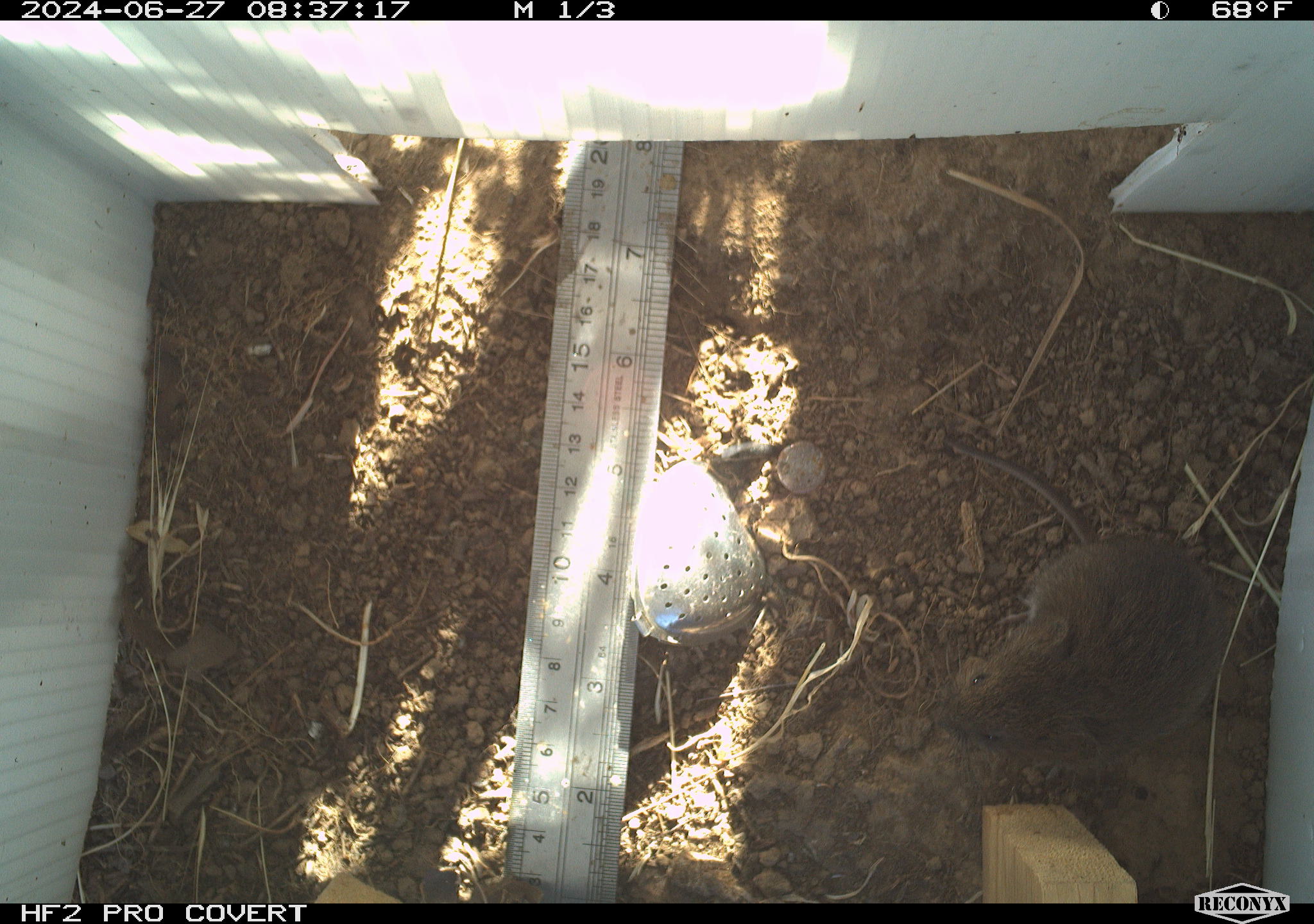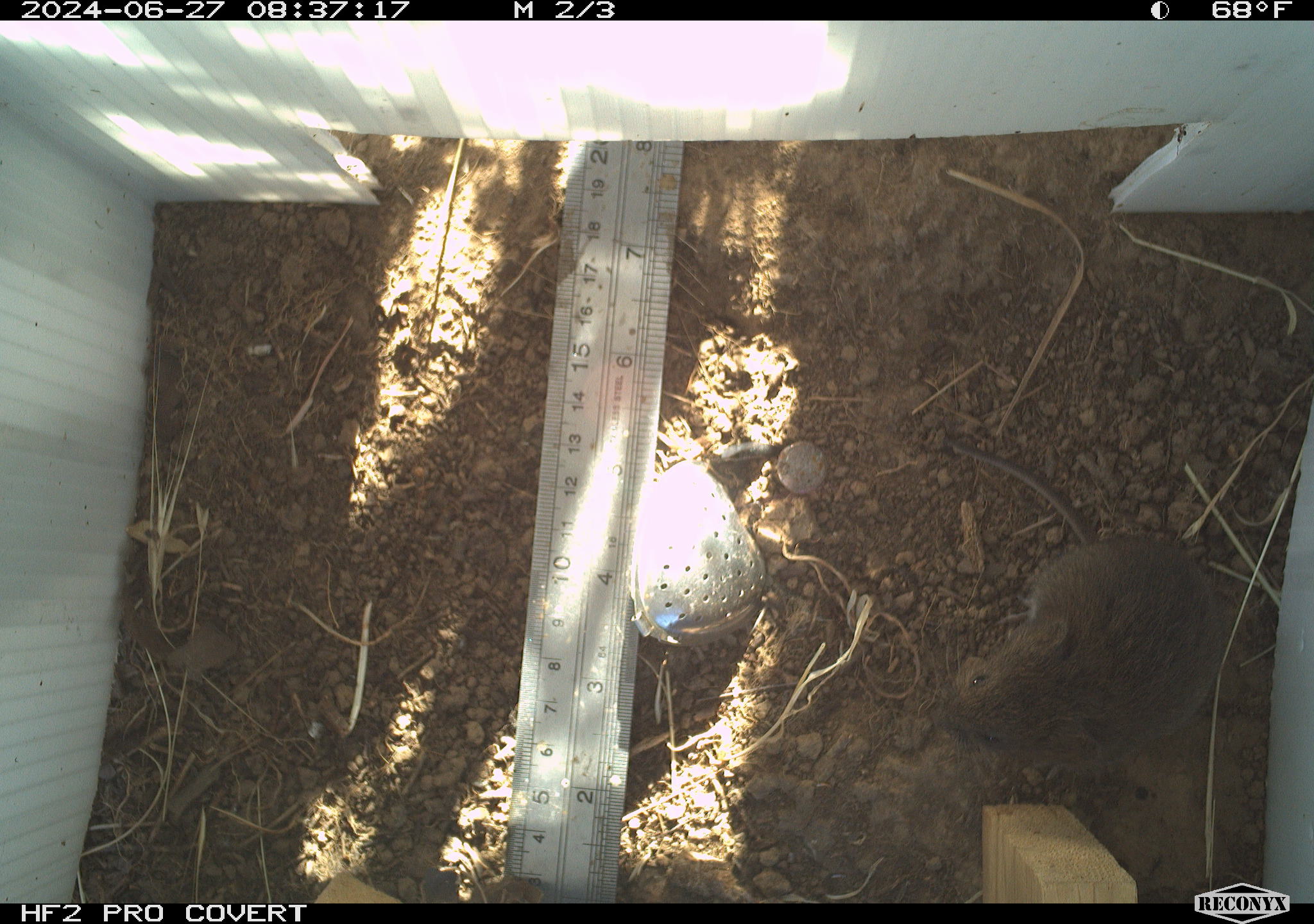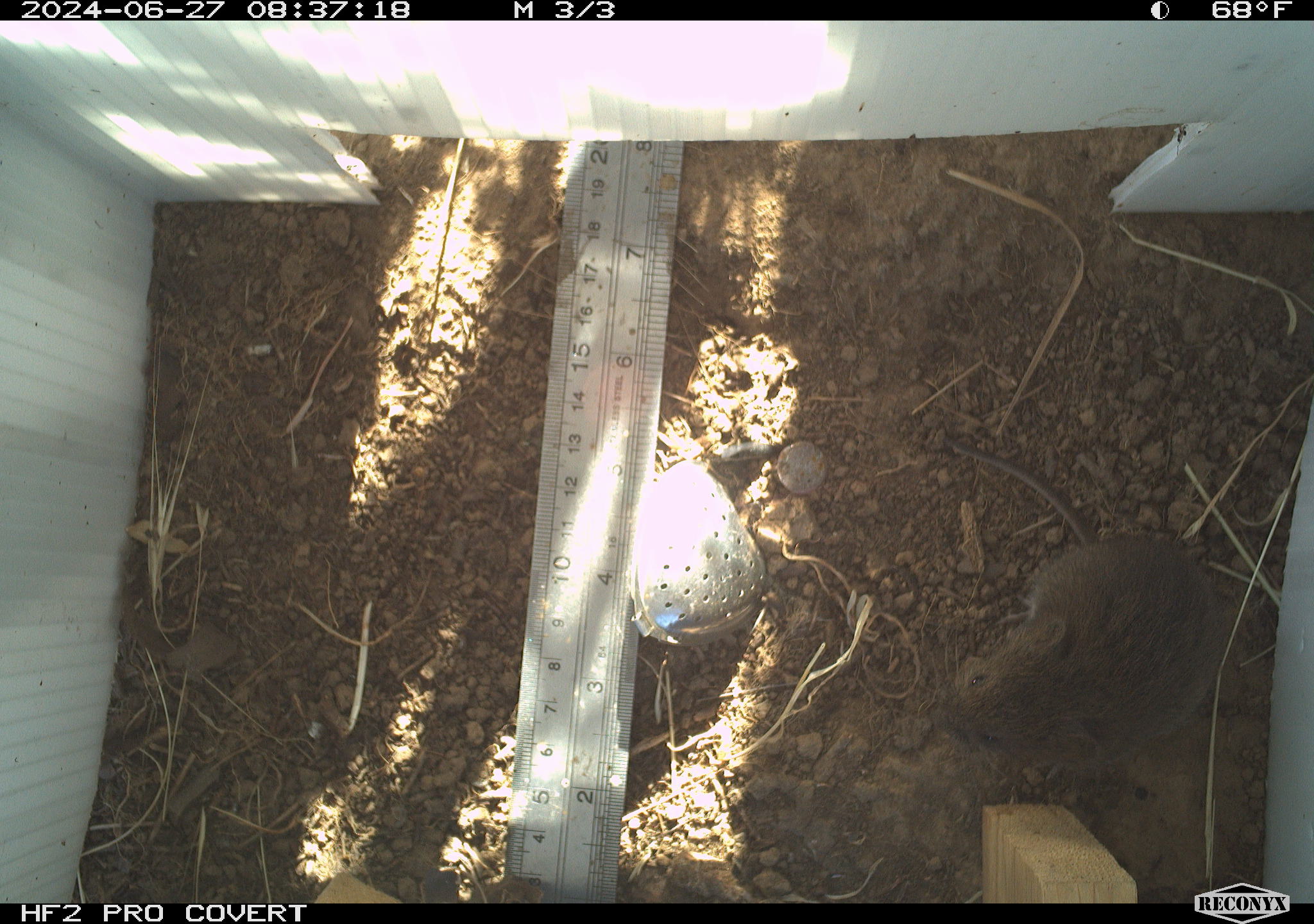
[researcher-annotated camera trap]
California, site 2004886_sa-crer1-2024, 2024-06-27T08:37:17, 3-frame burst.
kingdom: Animalia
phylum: Chordata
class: Mammalia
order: Rodentia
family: Cricetidae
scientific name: Arvicolinae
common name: voles, lemmings, and muskrats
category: arvicolinae subfamily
Arvicolinae subfamily (voles, lemmings, and muskrats) (Arvicolinae).